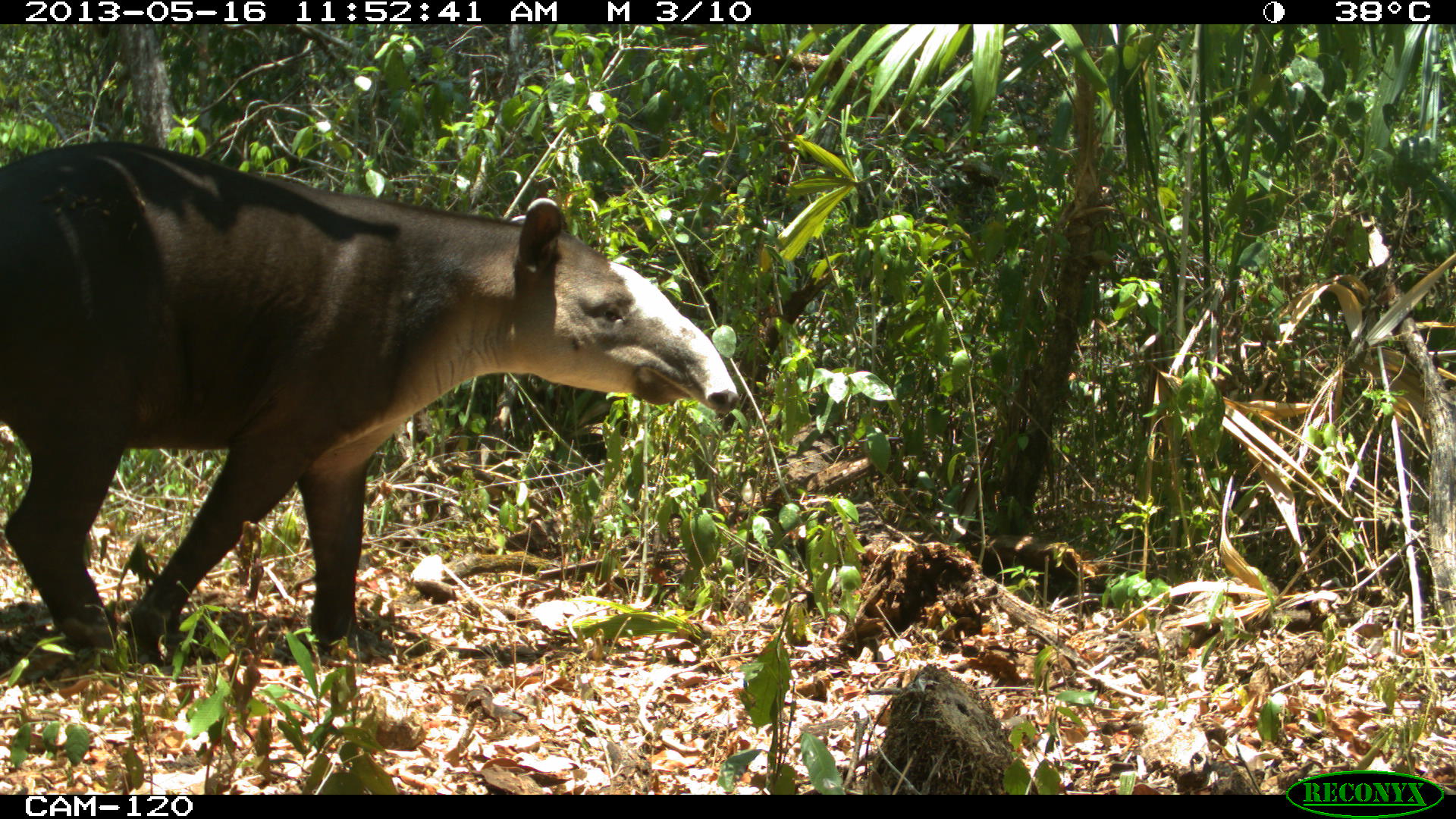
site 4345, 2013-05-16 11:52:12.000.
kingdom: Animalia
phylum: Chordata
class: Mammalia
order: Perissodactyla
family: Tapiridae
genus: Tapirus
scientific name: Tapirus bairdii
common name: baird's tapir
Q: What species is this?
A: Tapirus bairdii (baird's tapir).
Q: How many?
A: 1.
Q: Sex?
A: Female.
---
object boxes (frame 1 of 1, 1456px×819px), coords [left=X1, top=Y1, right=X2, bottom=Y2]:
tapirus bairdii: [left=0, top=138, right=738, bottom=668]